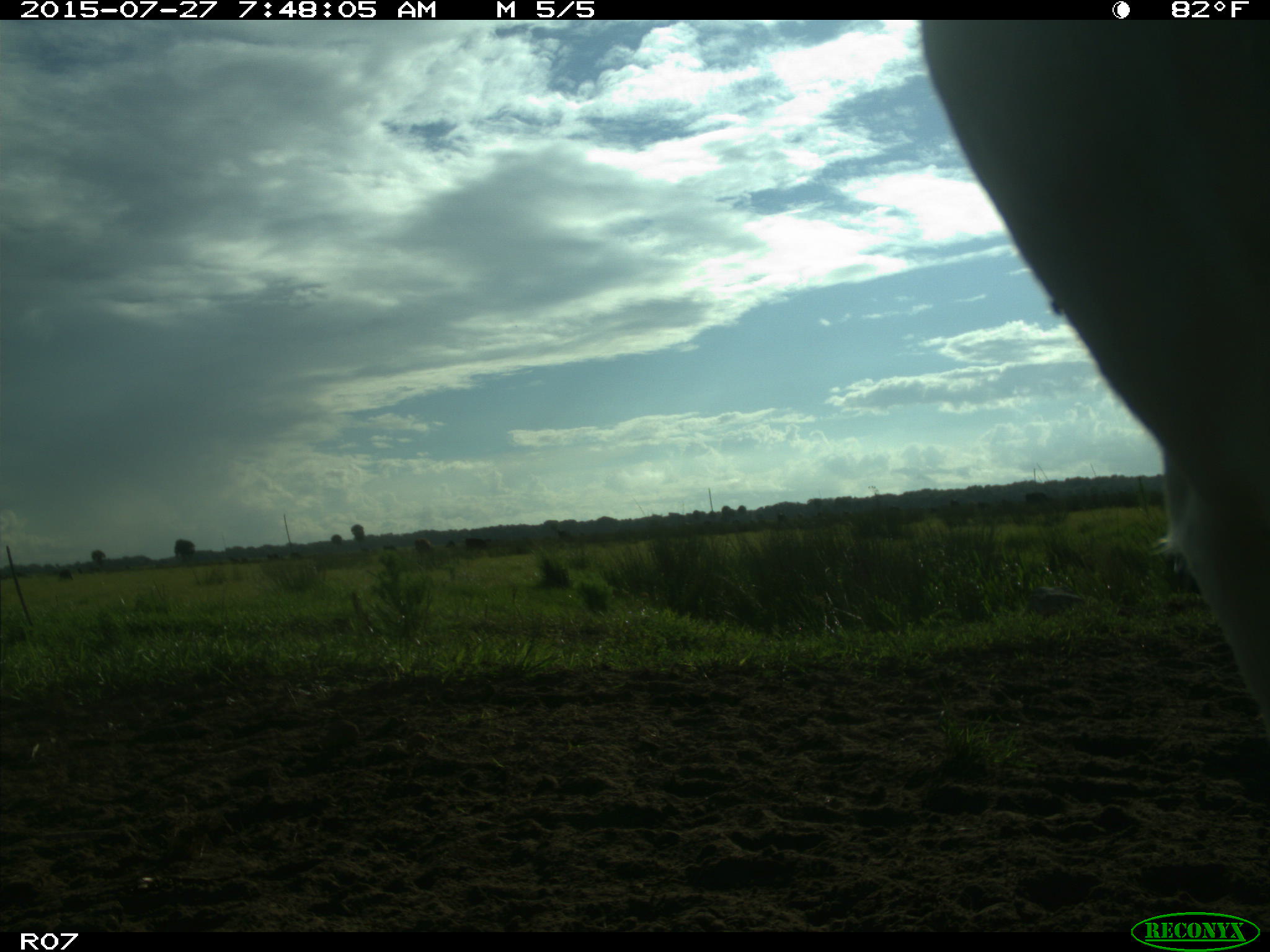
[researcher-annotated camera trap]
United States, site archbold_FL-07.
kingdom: Animalia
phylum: Chordata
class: Mammalia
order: Artiodactyla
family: Bovidae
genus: Bos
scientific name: Bos taurus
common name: domestic cow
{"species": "Bos taurus (domestic cow)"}